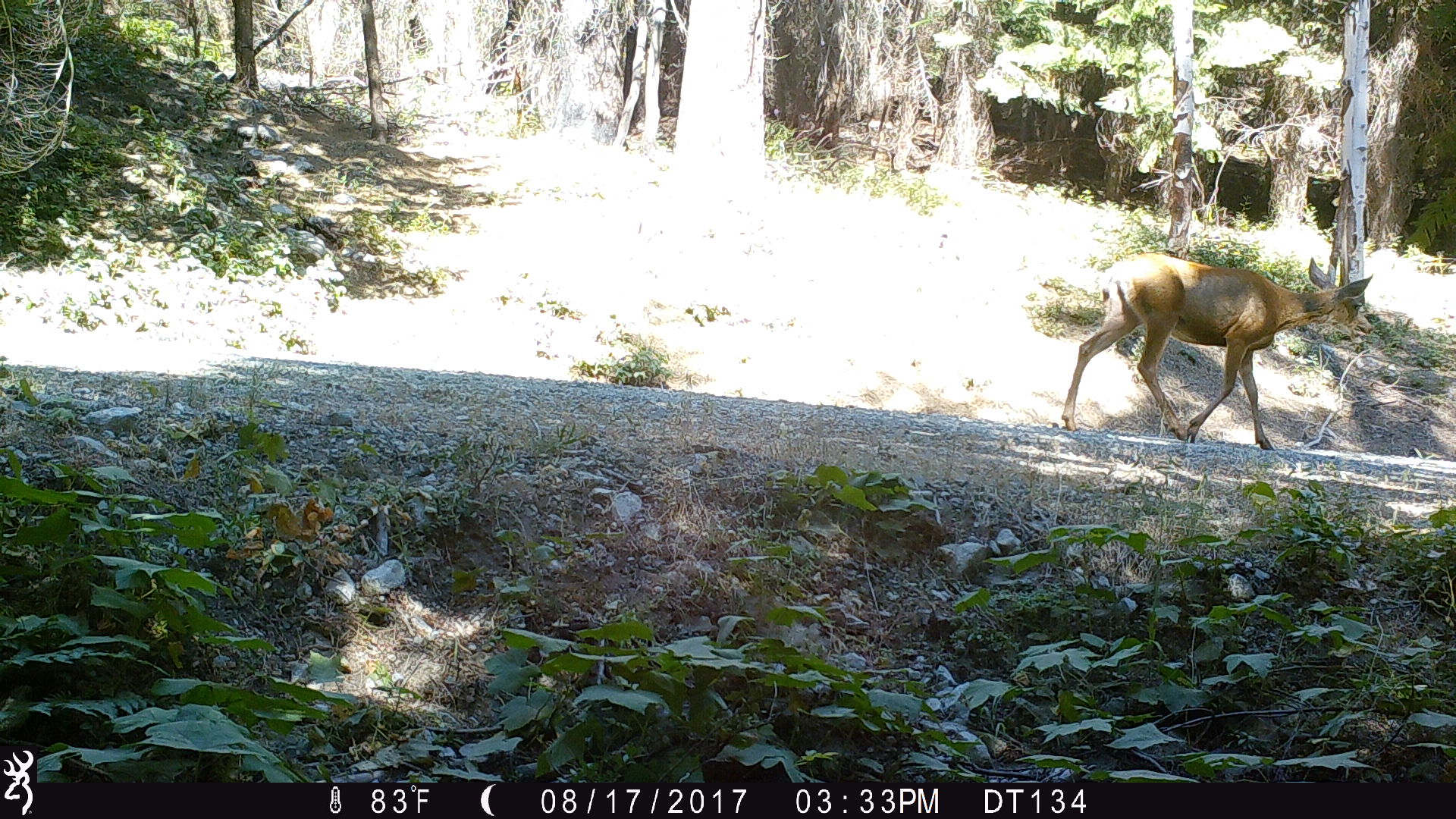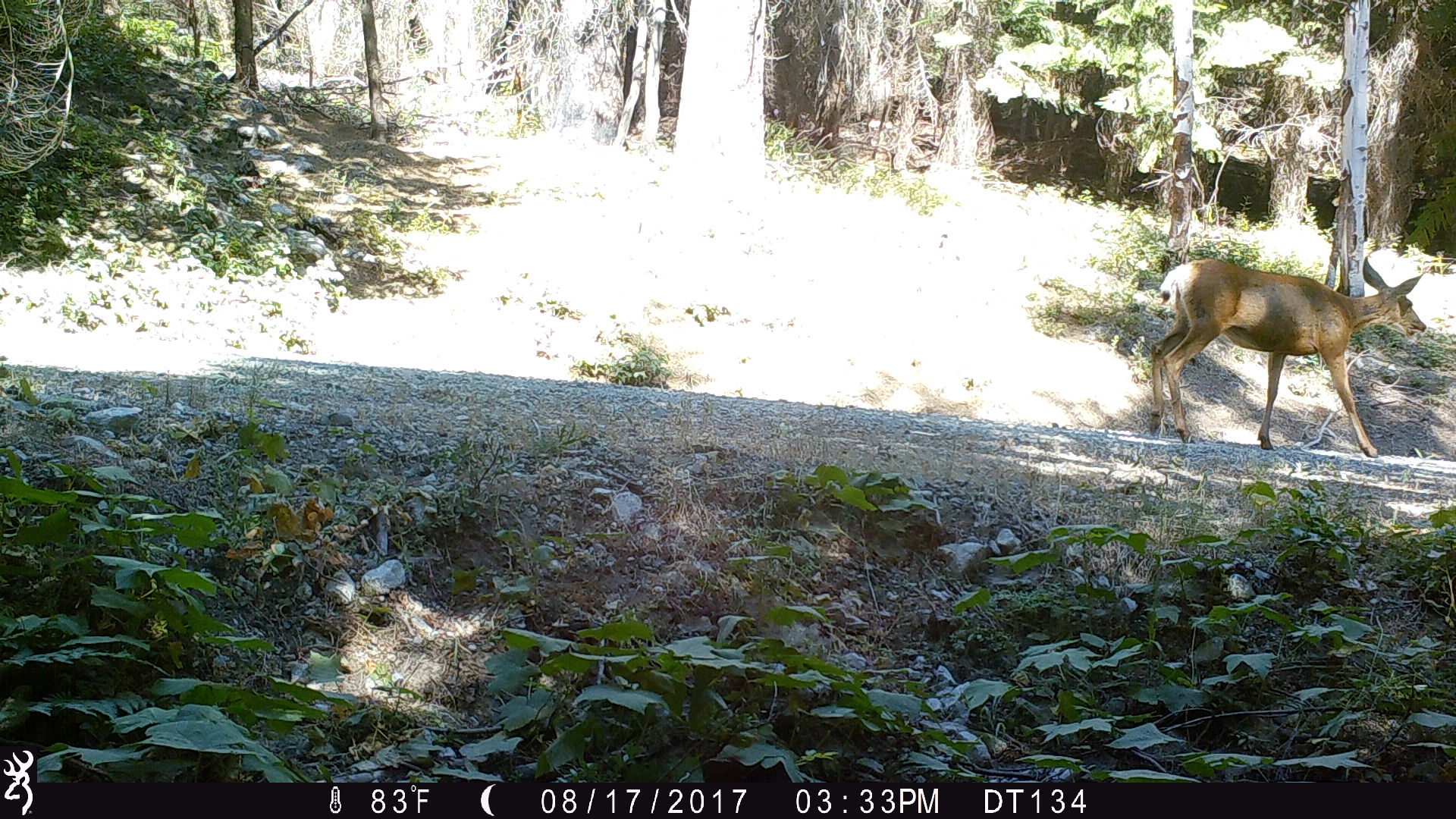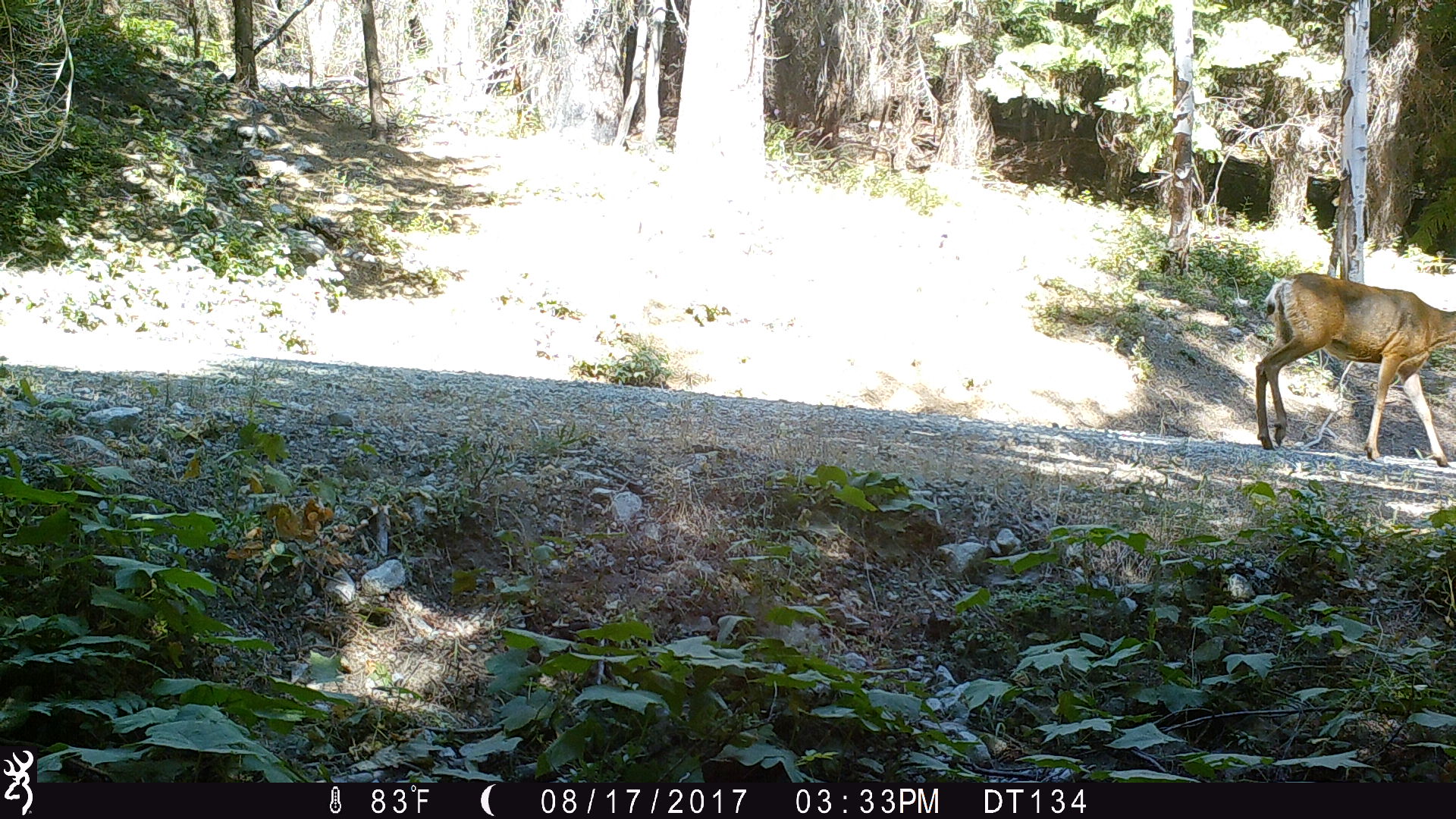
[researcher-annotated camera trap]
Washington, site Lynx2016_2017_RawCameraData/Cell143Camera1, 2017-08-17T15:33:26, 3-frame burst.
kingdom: Animalia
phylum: Chordata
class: Mammalia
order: Artiodactyla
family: Cervidae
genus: Odocoileus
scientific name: Odocoileus hemionus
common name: mule deer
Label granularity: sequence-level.